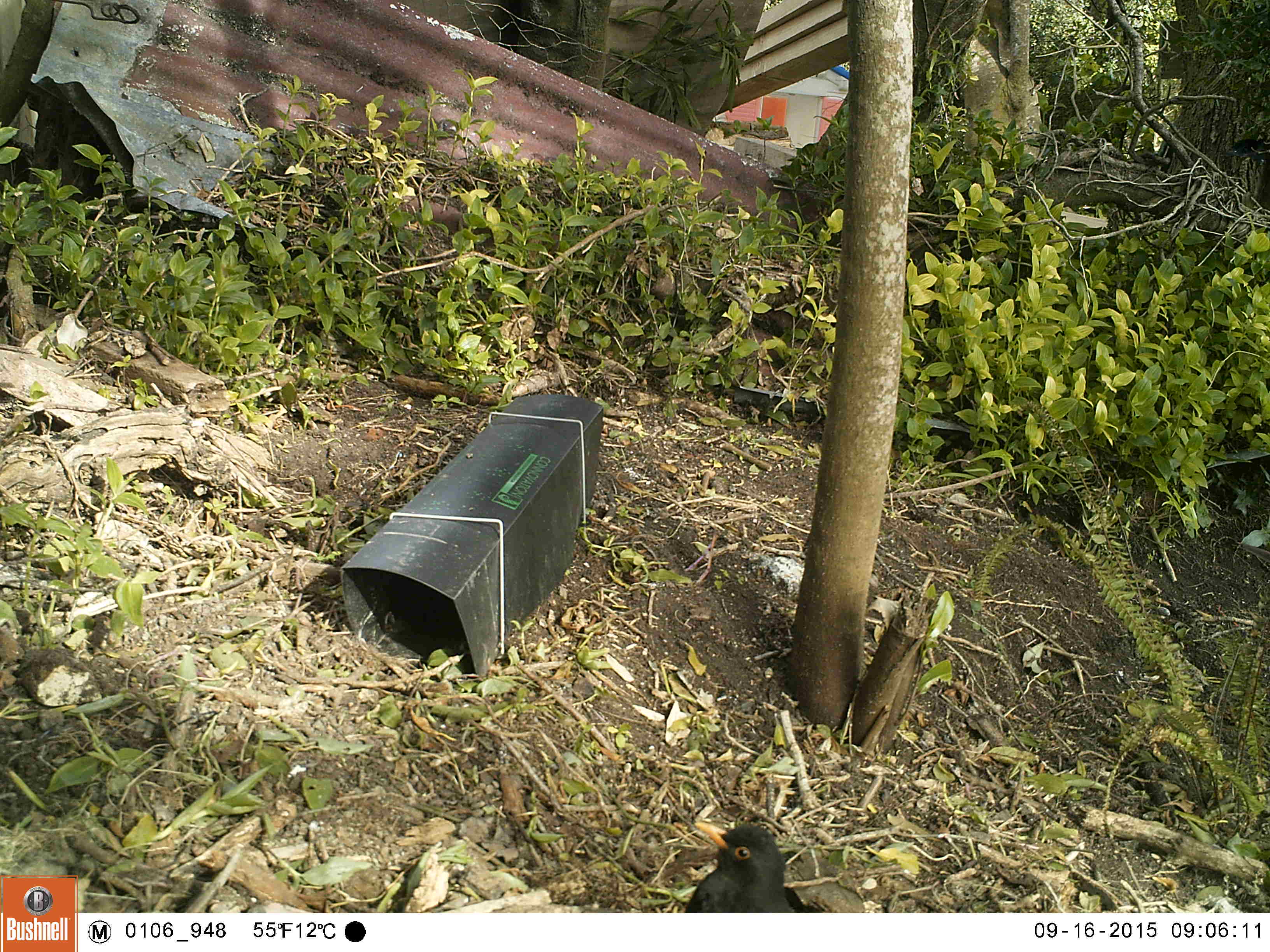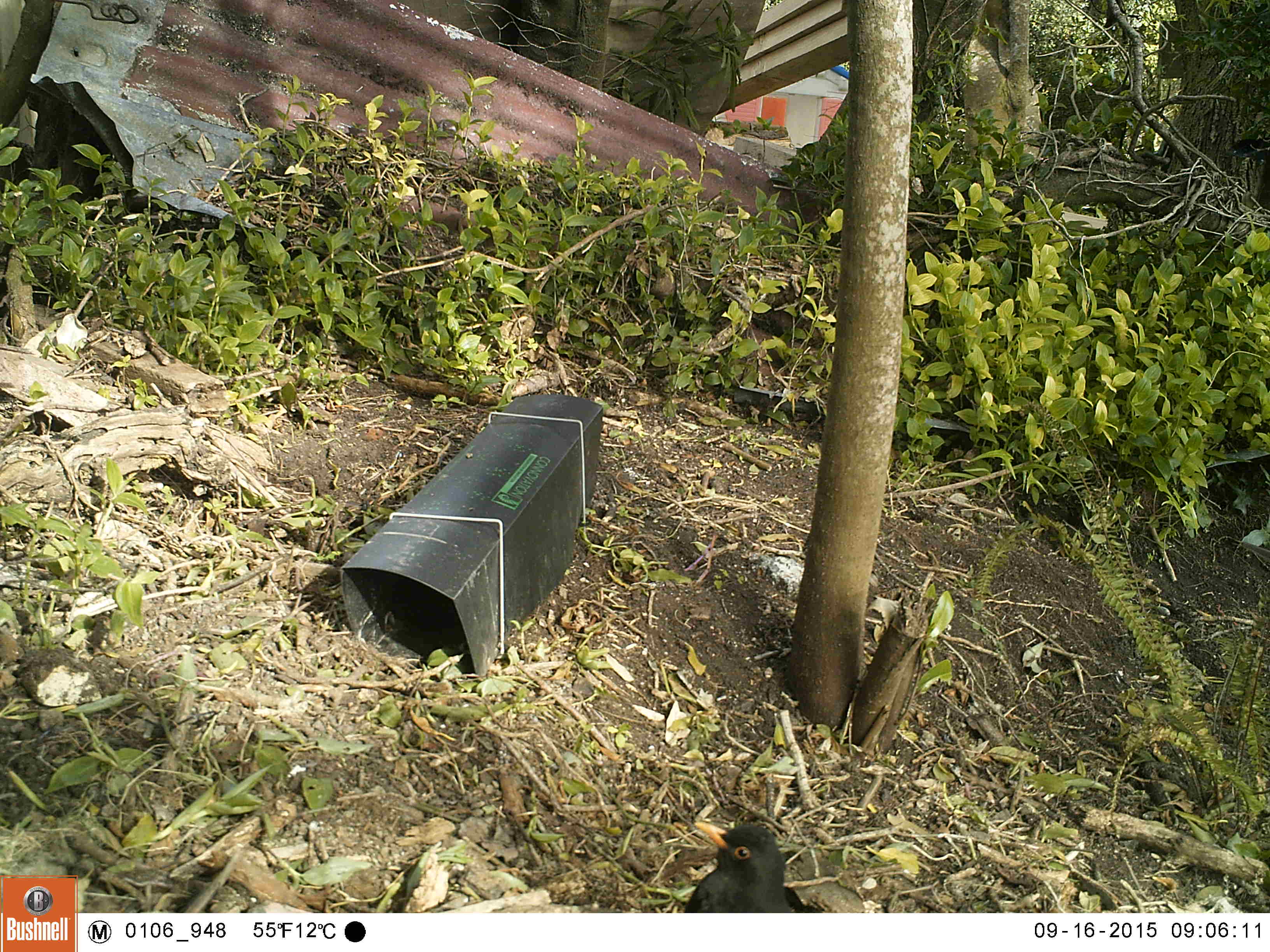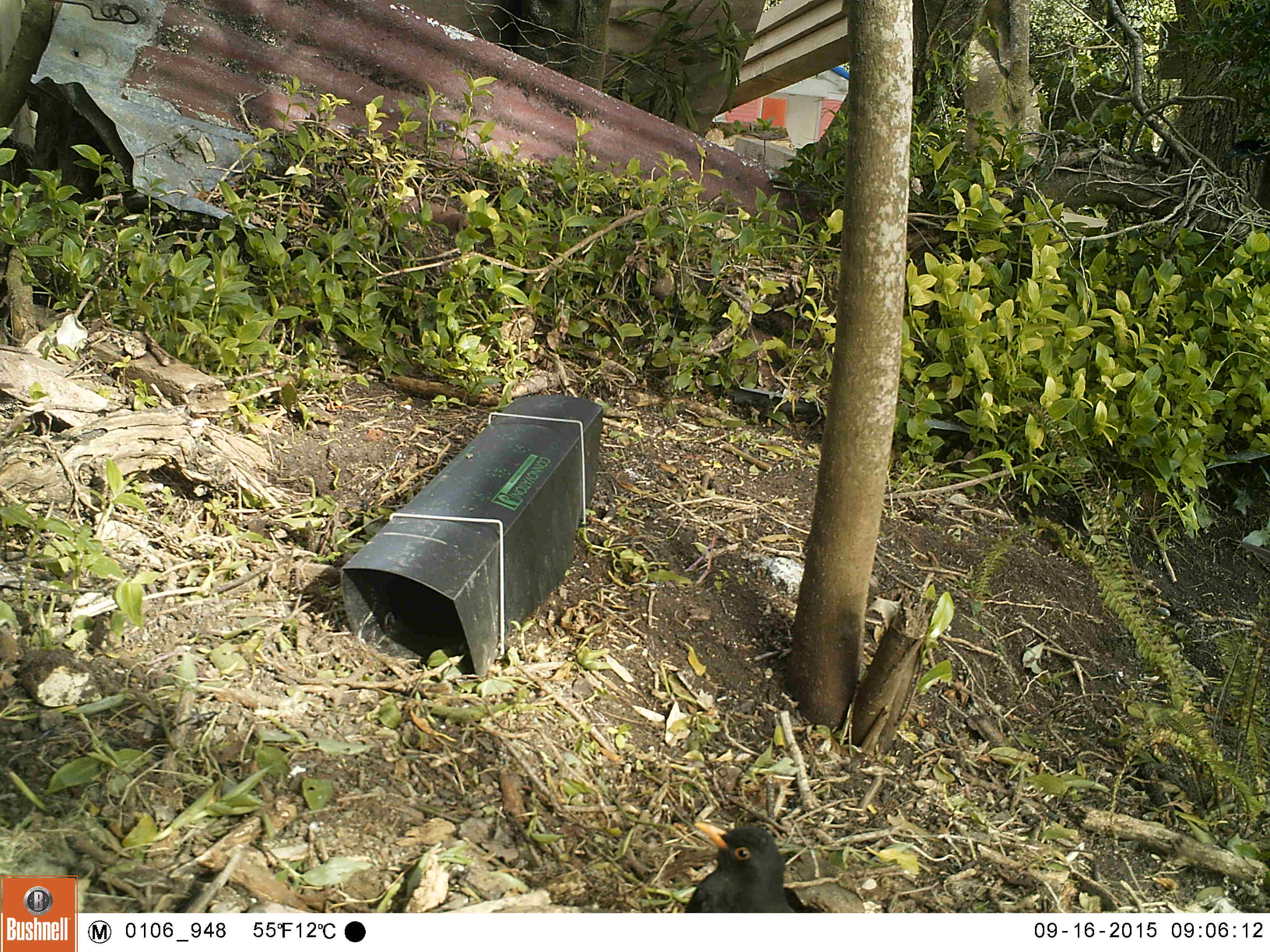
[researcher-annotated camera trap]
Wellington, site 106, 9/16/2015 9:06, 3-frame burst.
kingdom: Animalia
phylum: Chordata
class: Aves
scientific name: Aves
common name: bird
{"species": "bird (Aves)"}